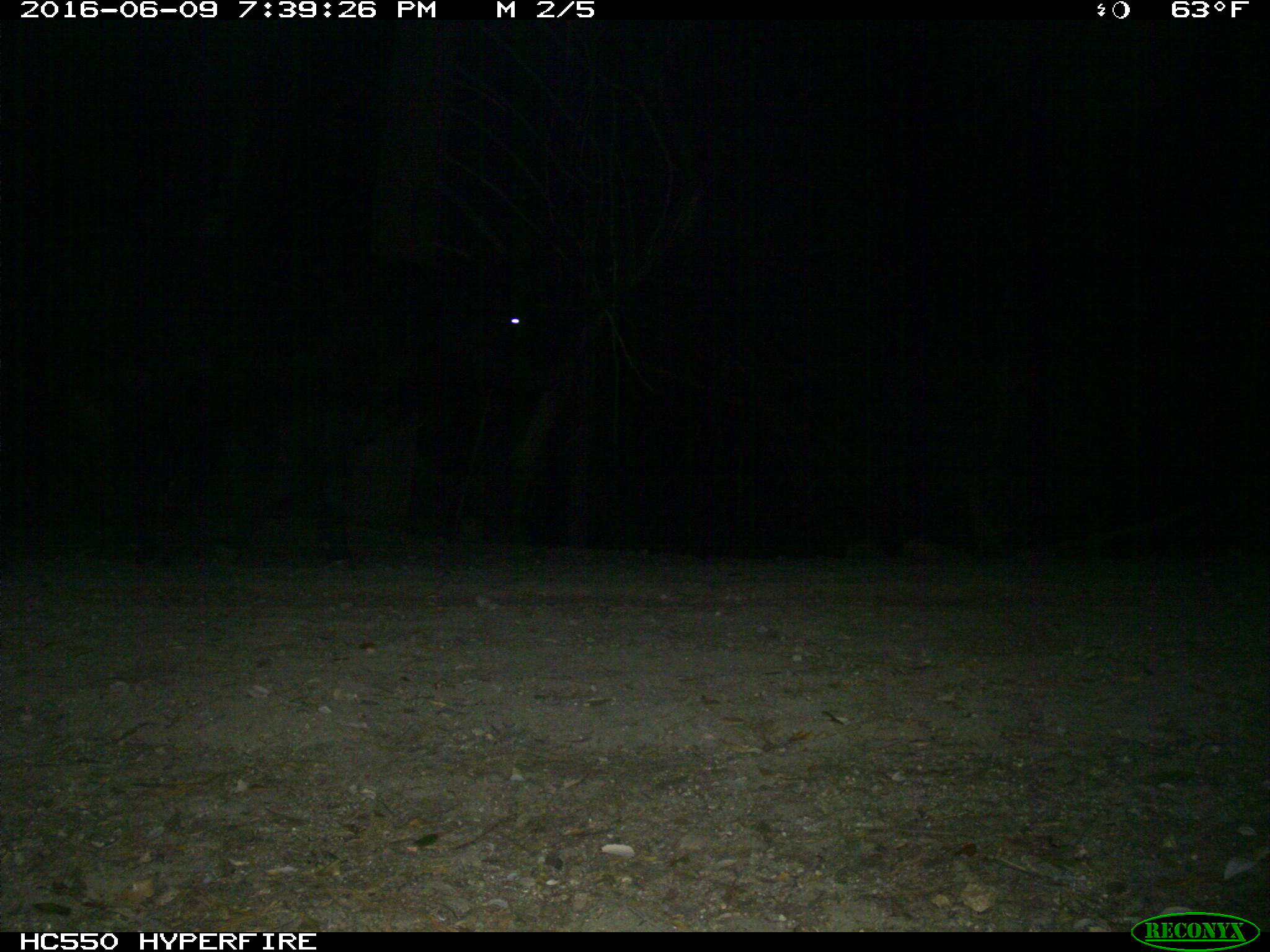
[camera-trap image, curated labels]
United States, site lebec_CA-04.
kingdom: Animalia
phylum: Chordata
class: Mammalia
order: Artiodactyla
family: Bovidae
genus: Bos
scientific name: Bos taurus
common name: domestic cow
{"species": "Bos taurus (domestic cow)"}